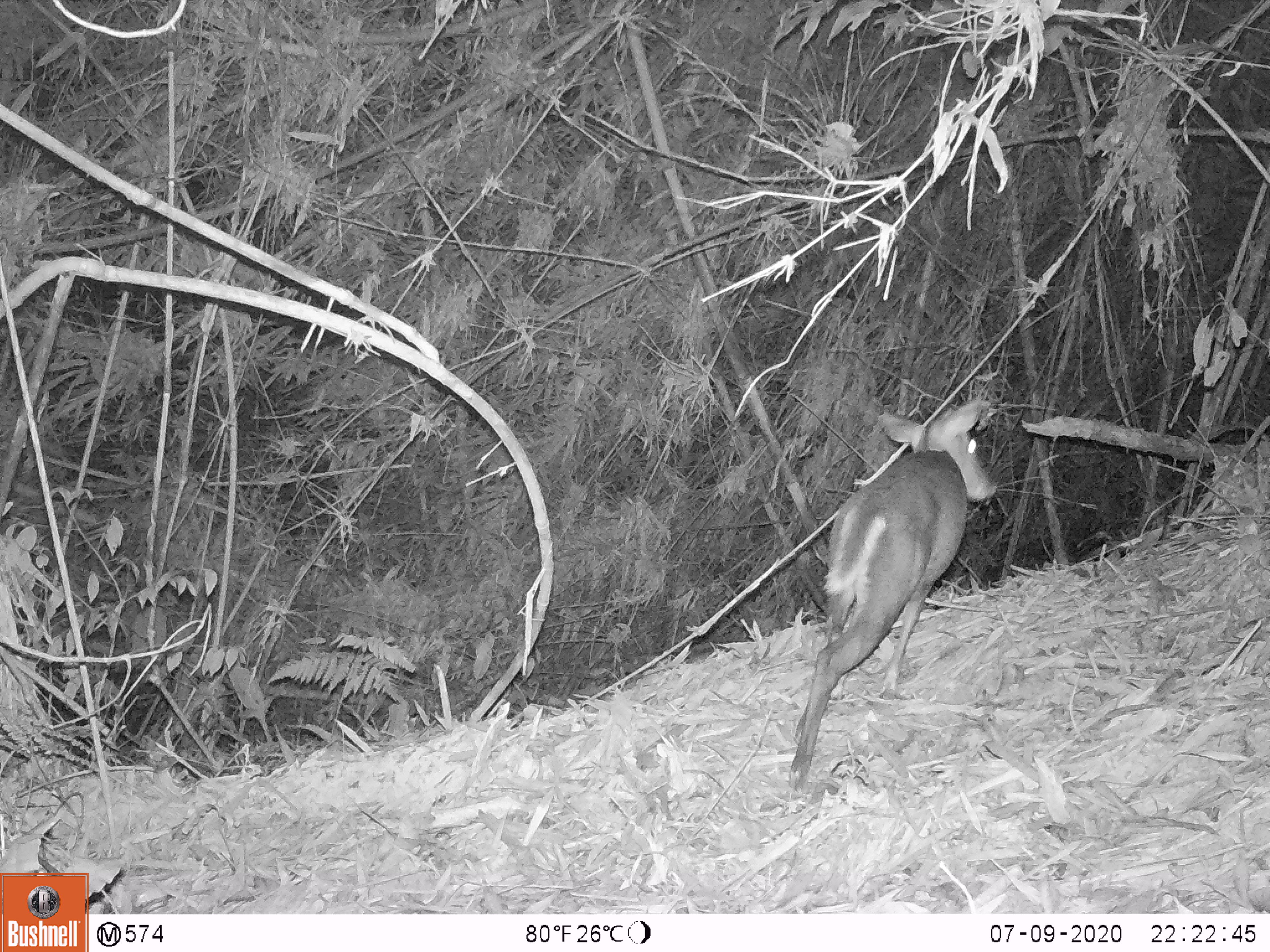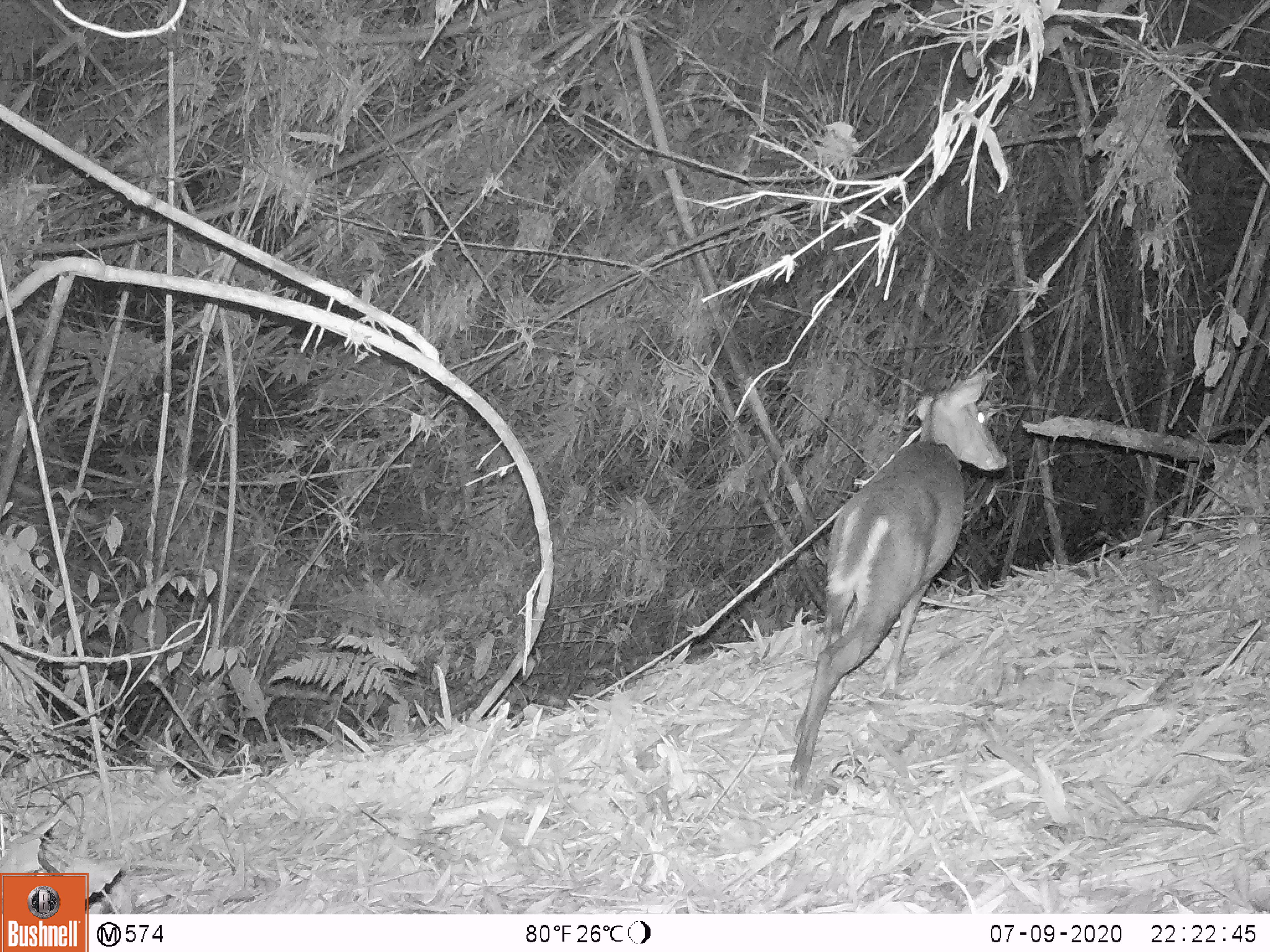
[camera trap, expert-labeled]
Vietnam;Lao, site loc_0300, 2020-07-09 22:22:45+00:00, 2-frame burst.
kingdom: Animalia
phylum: Chordata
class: Mammalia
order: Artiodactyla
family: Cervidae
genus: Muntiacus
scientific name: Muntiacus rooseveltorum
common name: roosevelt's muntjac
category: roosevelts muntjac group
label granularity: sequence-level